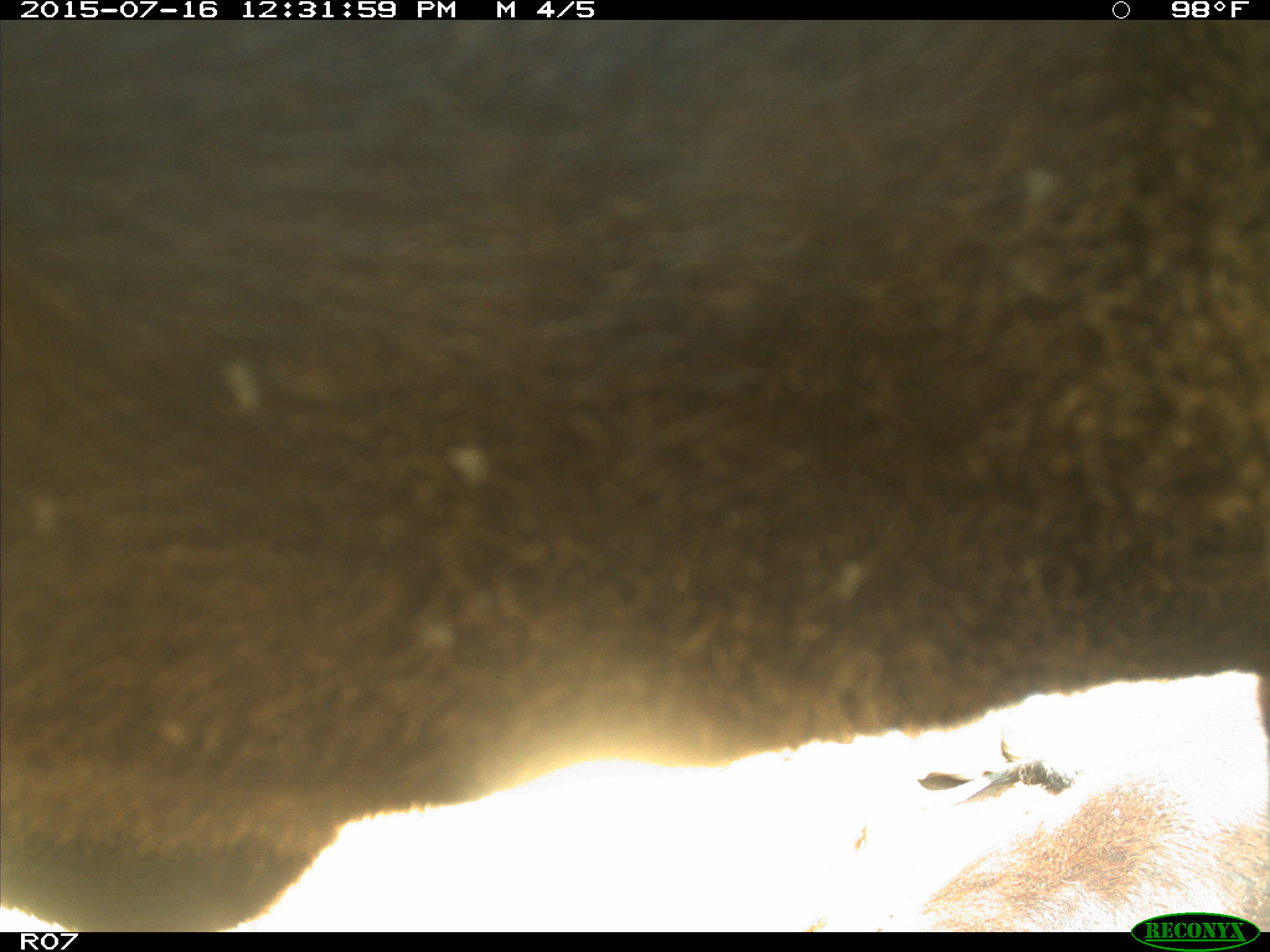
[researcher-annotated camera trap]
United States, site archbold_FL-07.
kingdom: Animalia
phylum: Chordata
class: Mammalia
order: Artiodactyla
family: Bovidae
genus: Bos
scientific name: Bos taurus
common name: domestic cow